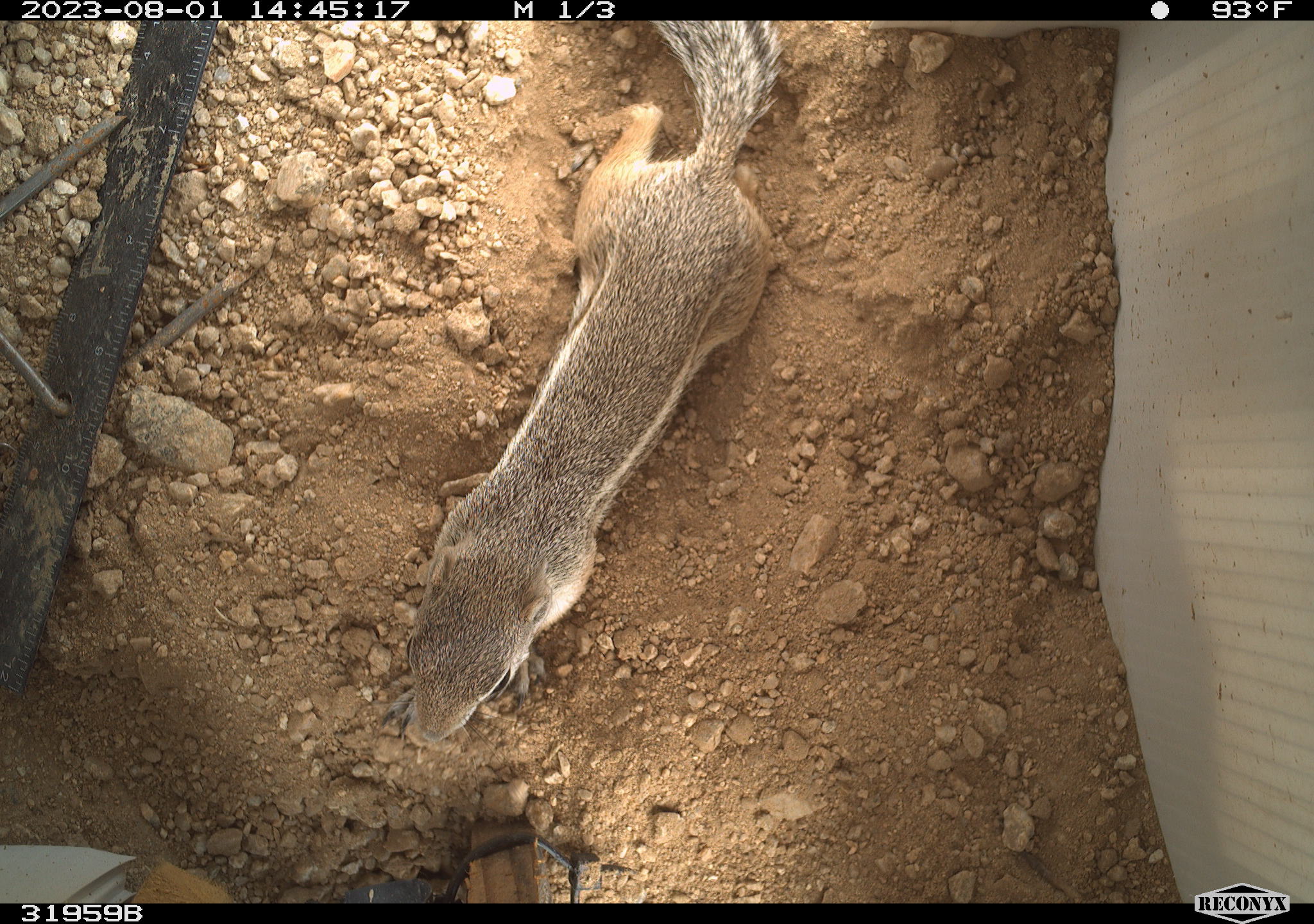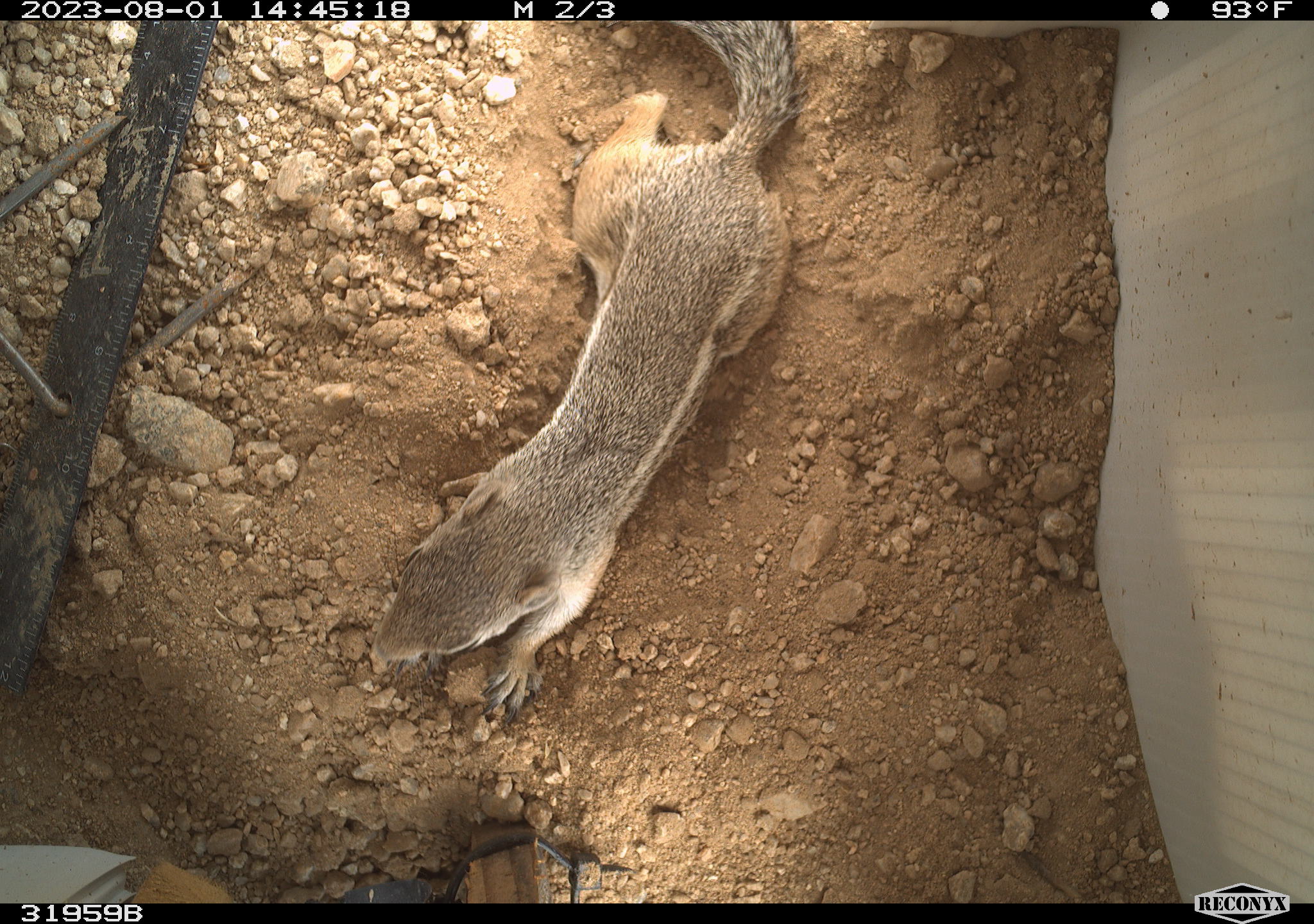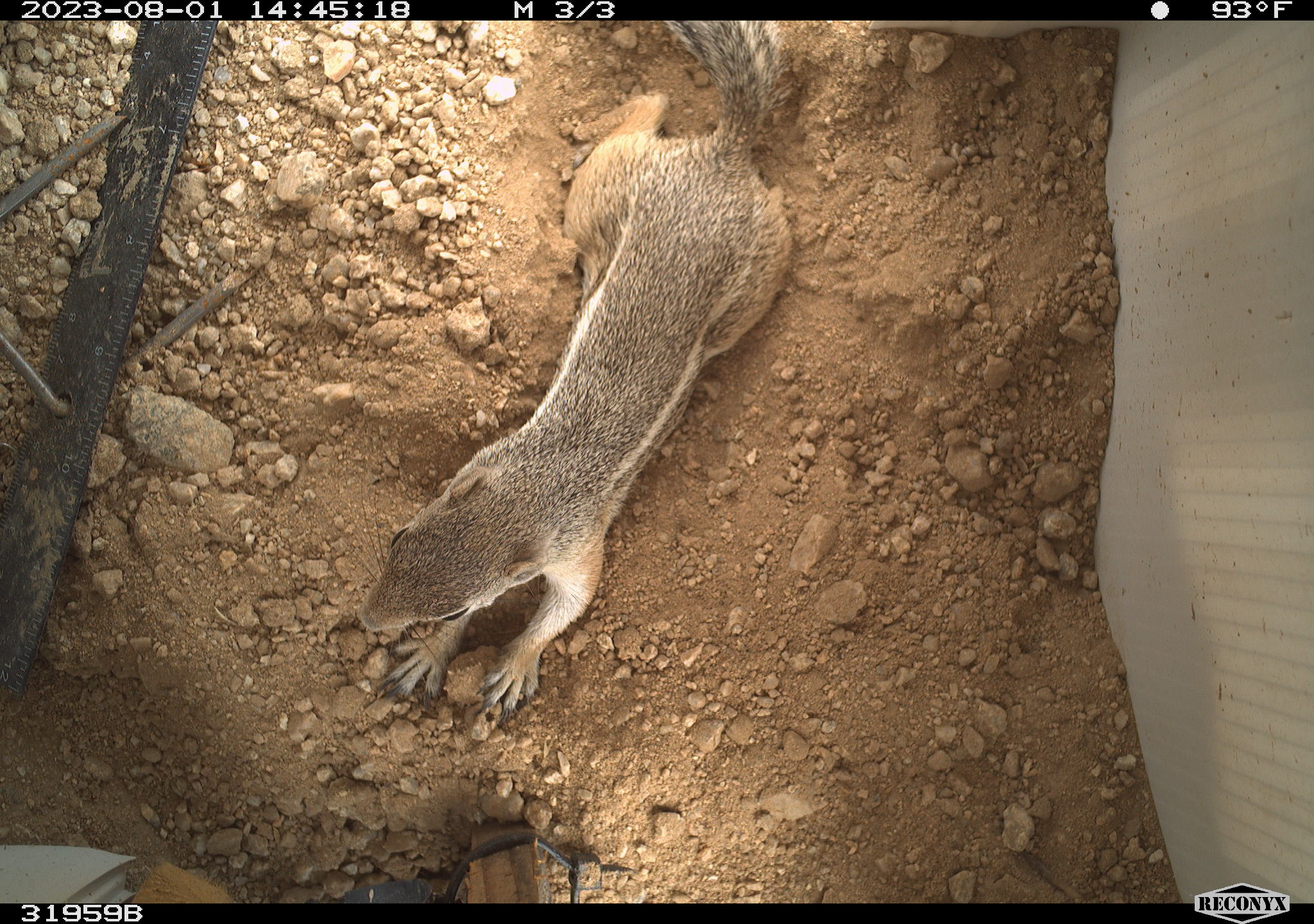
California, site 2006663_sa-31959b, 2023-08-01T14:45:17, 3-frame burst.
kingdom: Animalia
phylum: Chordata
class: Mammalia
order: Rodentia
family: Sciuridae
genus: Ammospermophilus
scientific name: Ammospermophilus leucurus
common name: white-tailed antelope squirrel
White-tailed antelope squirrel (Ammospermophilus leucurus).